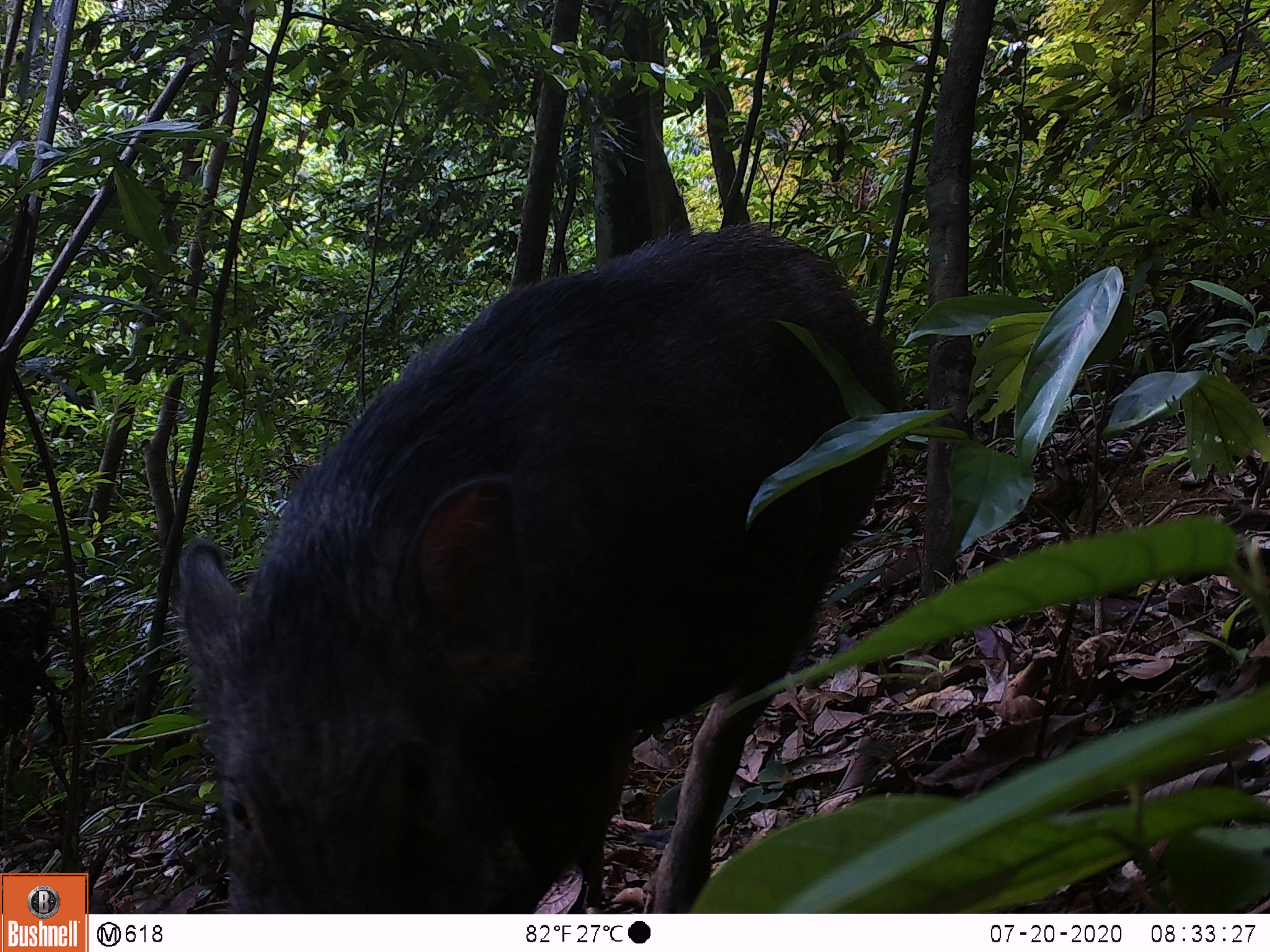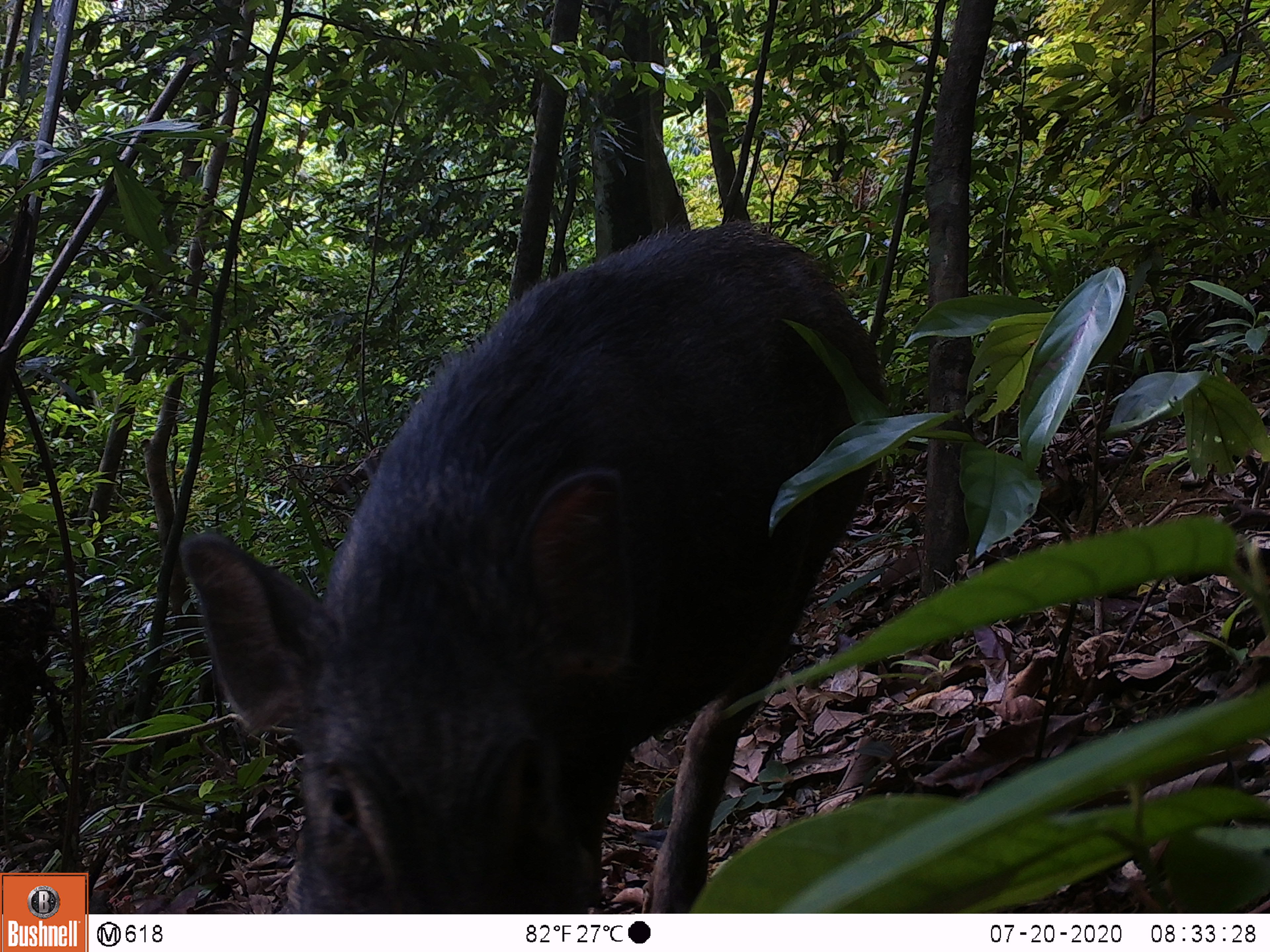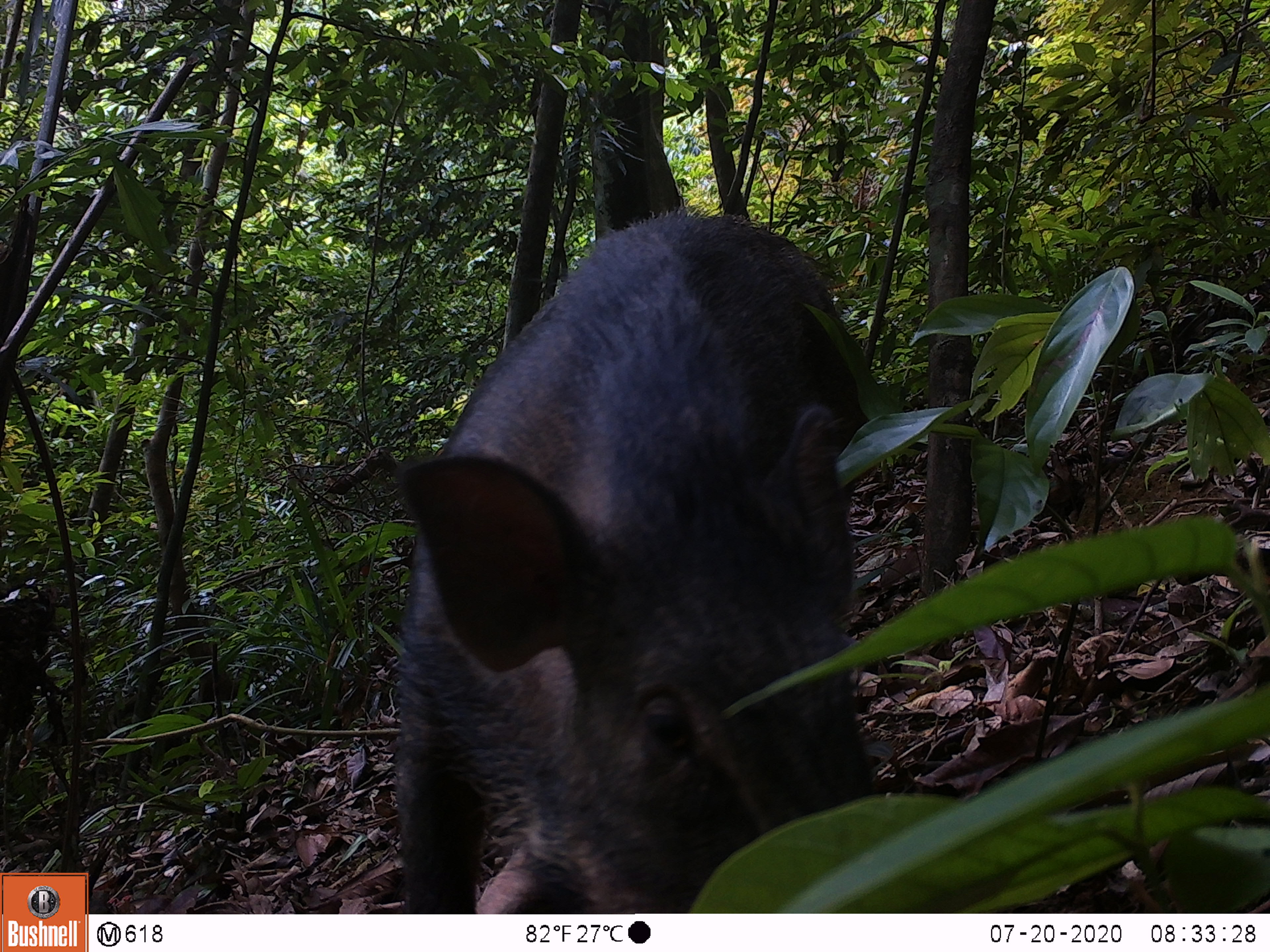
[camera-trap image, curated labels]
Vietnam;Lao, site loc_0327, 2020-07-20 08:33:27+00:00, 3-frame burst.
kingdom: Animalia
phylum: Chordata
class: Mammalia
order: Artiodactyla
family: Suidae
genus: Sus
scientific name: Sus scrofa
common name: eurasian wild pig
Eurasian wild pig (Sus scrofa). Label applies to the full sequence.